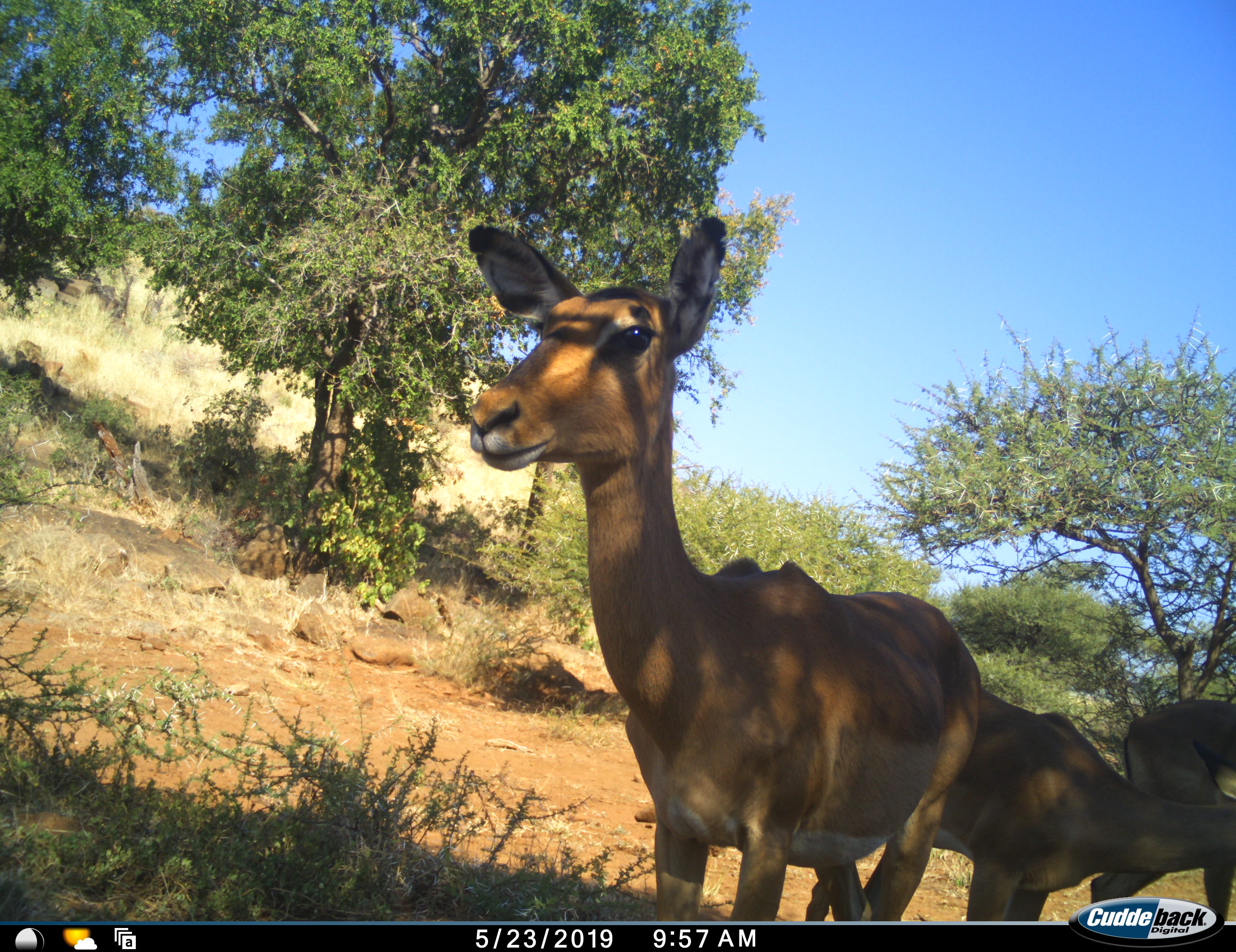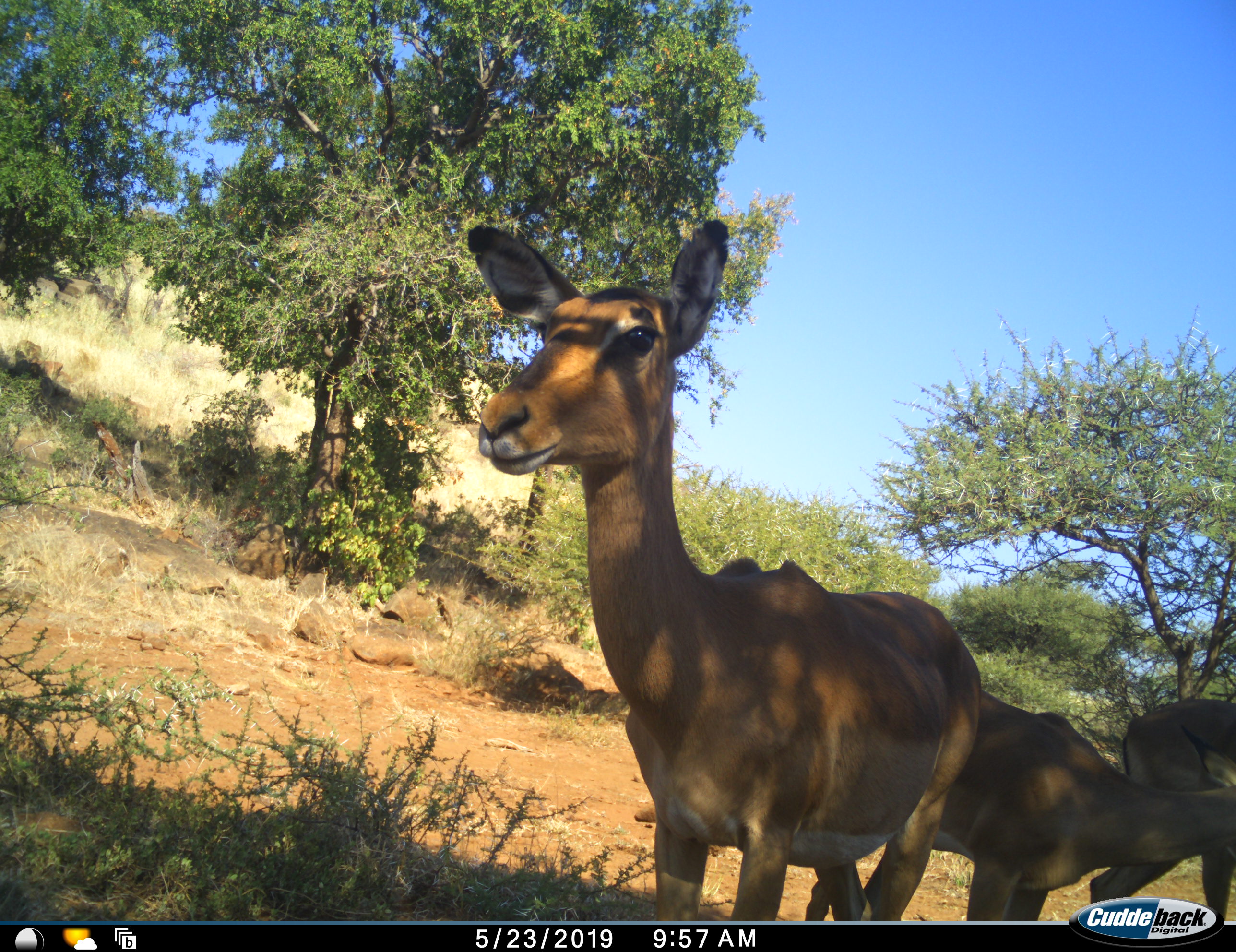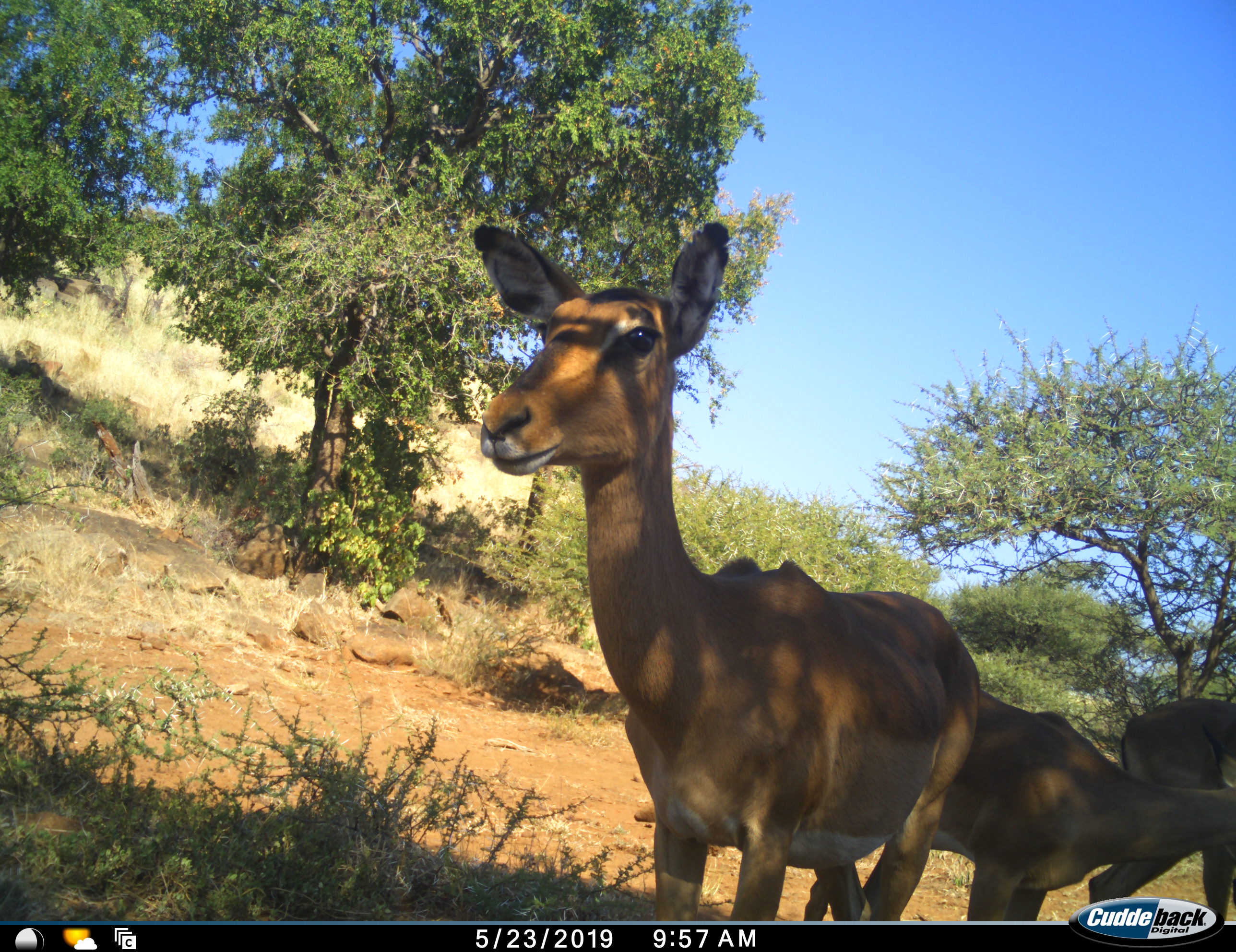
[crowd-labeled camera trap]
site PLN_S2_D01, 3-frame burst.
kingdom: Animalia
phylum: Chordata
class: Mammalia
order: Artiodactyla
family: Bovidae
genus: Aepyceros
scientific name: Aepyceros melampus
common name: impala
Impala (Aepyceros melampus), count 3. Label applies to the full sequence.